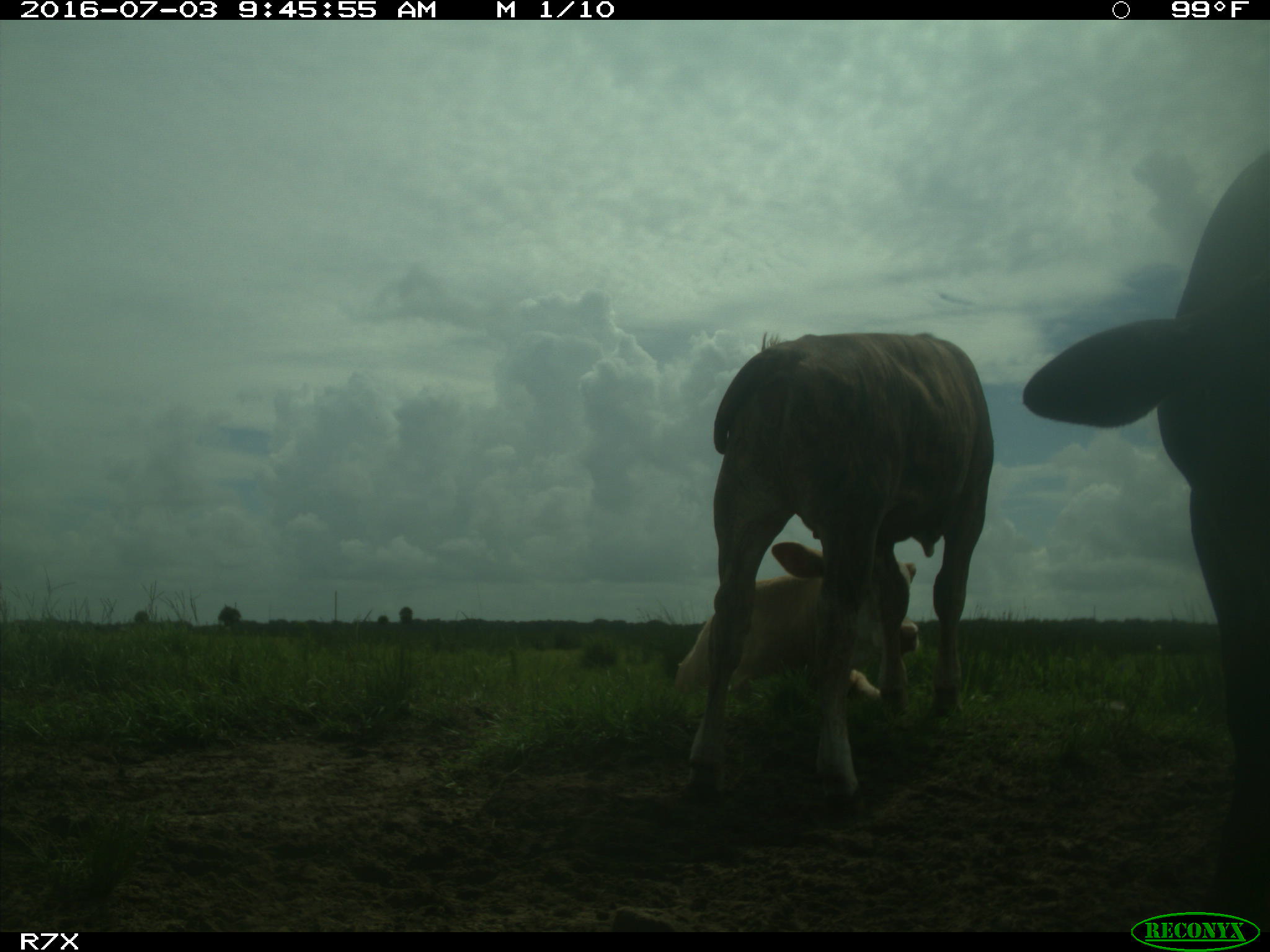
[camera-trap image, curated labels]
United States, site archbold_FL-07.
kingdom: Animalia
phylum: Chordata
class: Mammalia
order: Artiodactyla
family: Bovidae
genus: Bos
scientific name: Bos taurus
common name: domestic cow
Bos taurus (domestic cow).